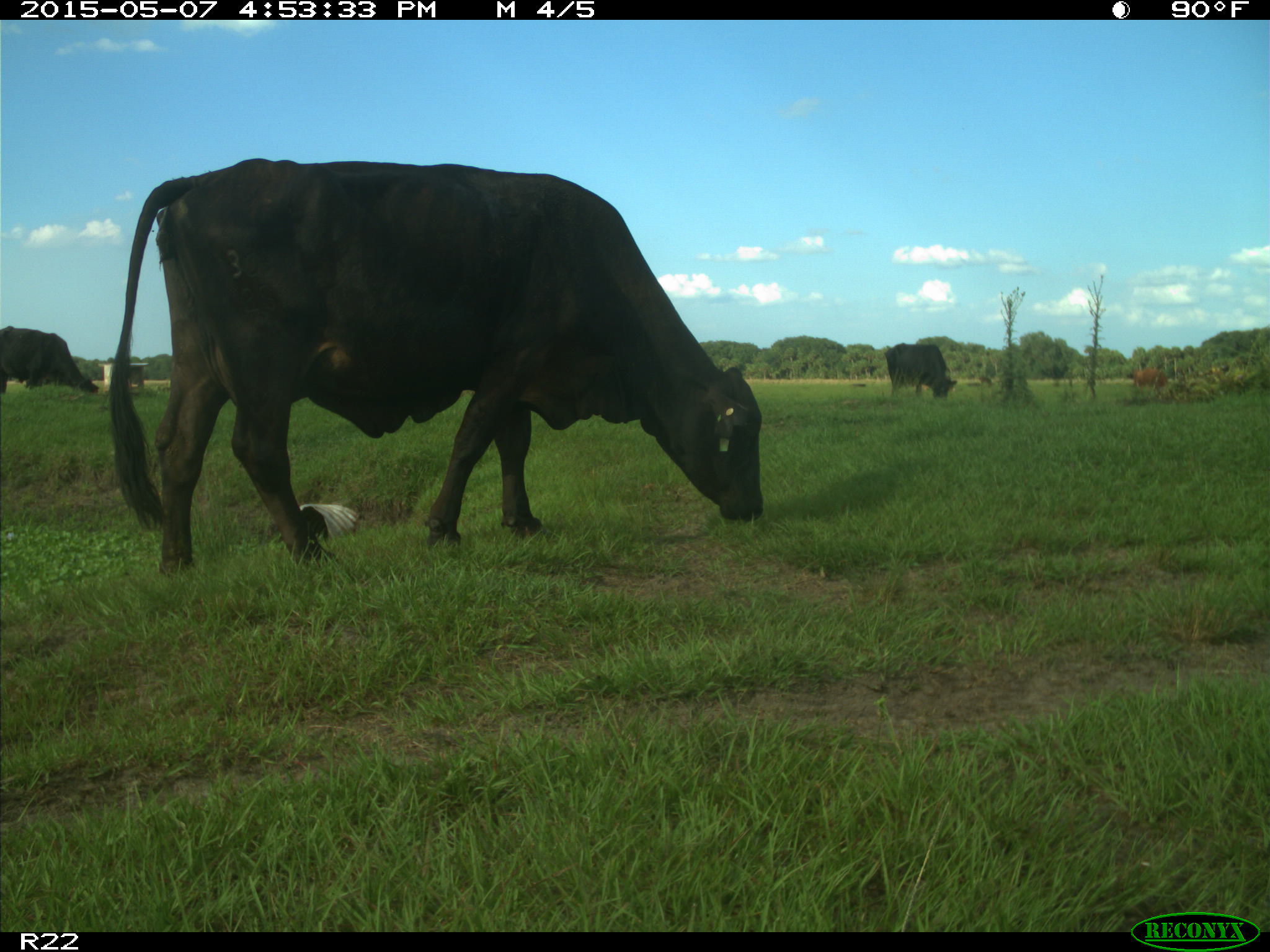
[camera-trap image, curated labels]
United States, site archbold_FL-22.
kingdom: Animalia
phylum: Chordata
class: Mammalia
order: Artiodactyla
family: Bovidae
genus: Bos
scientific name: Bos taurus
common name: domestic cow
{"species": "Bos taurus (domestic cow)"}